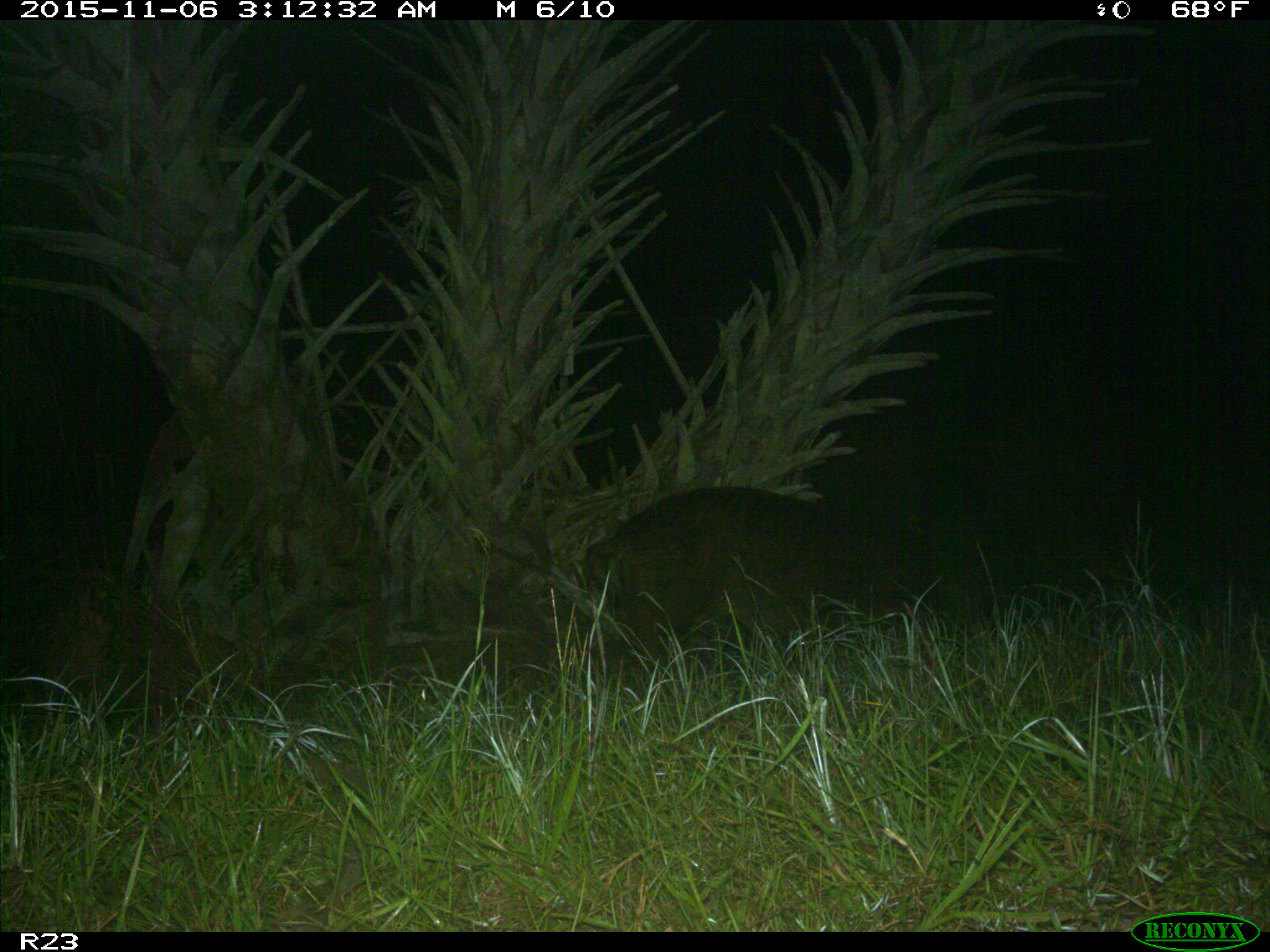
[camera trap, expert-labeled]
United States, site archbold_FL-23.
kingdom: Animalia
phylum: Chordata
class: Mammalia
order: Artiodactyla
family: Suidae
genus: Sus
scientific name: Sus scrofa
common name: wild boar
Sus scrofa (wild boar).